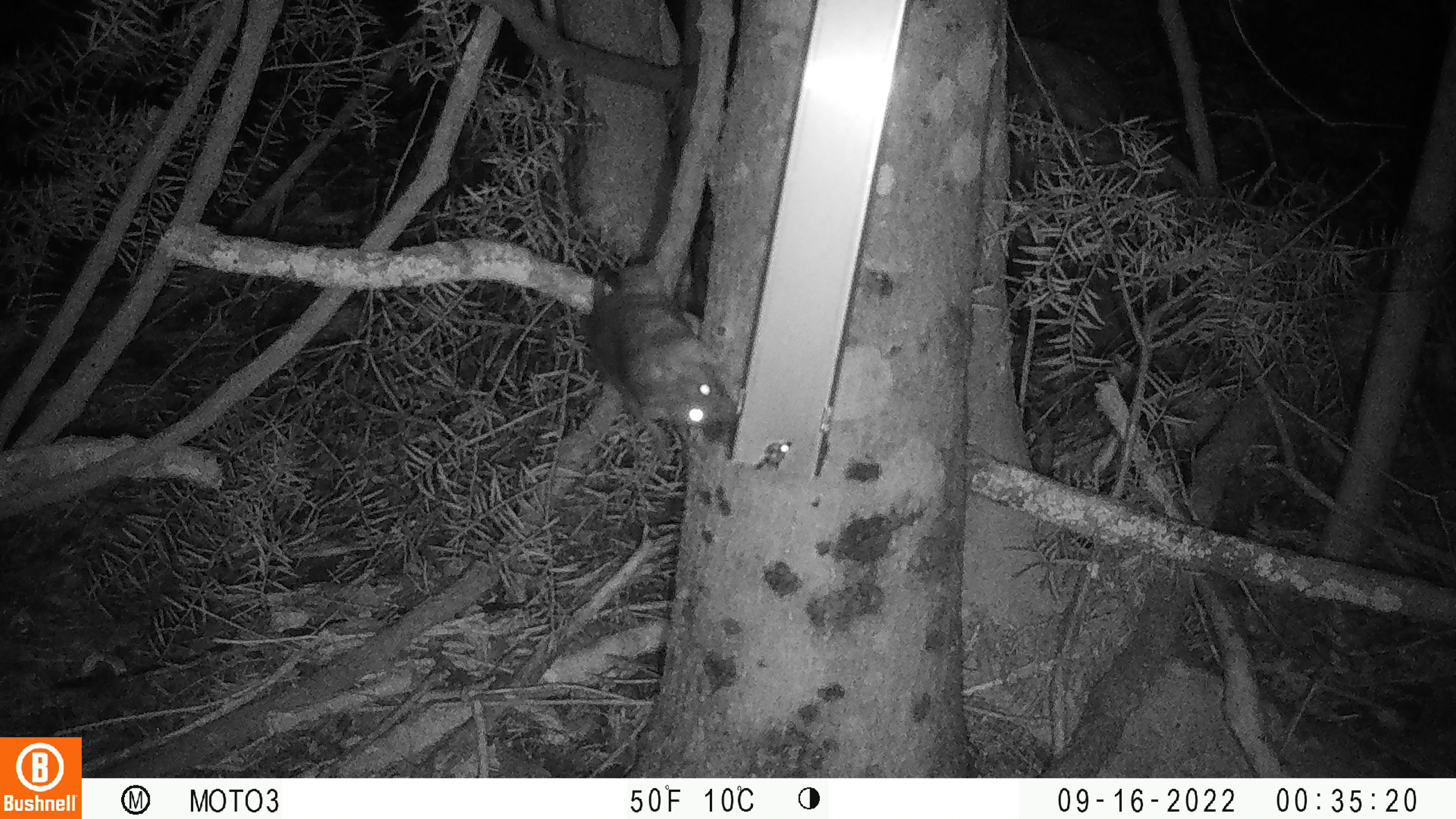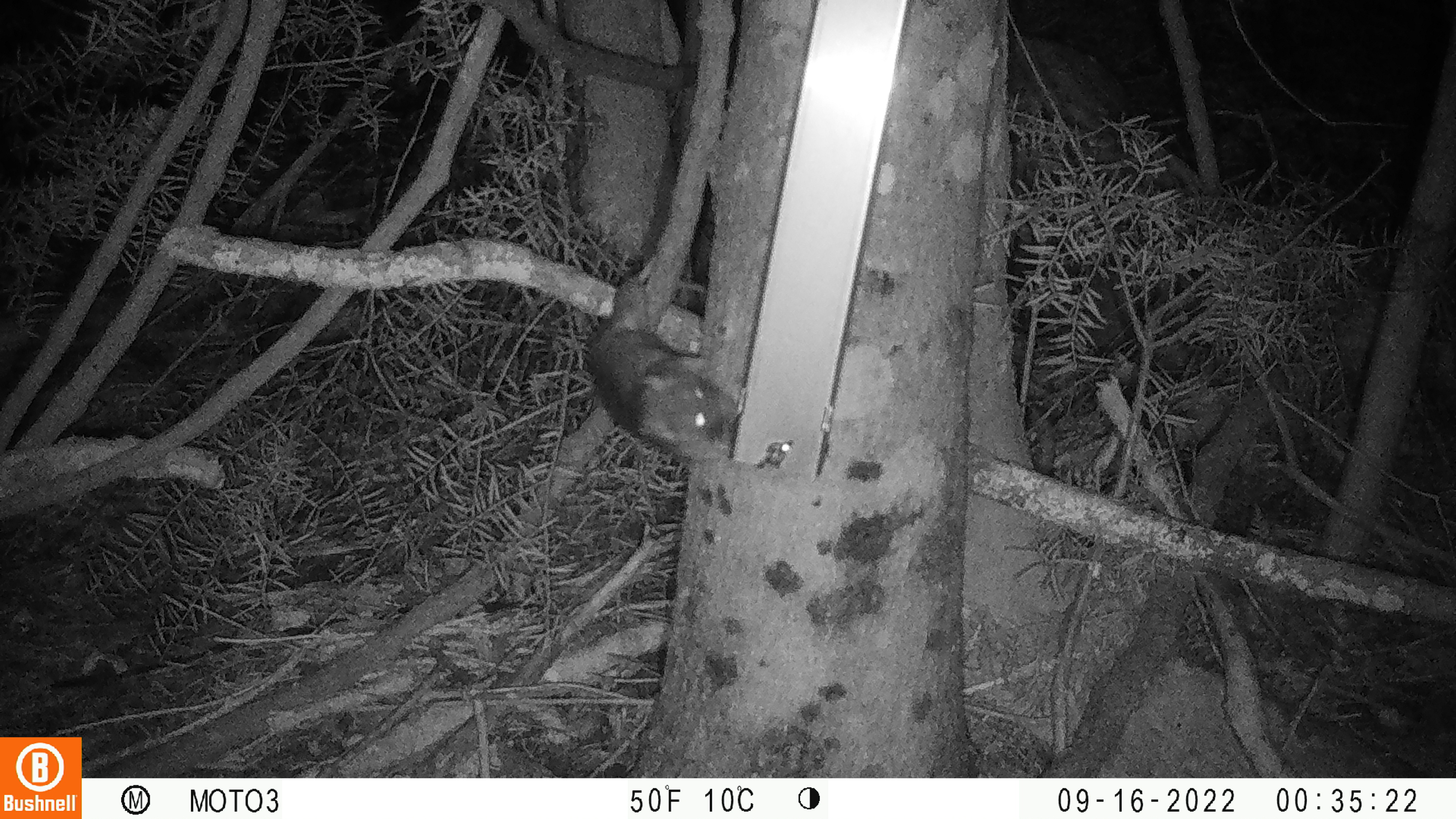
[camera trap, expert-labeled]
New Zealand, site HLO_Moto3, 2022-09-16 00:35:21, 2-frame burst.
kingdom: Animalia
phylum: Chordata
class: Mammalia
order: Rodentia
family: Muridae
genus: Rattus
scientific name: Rattus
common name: rat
Rat (Rattus).